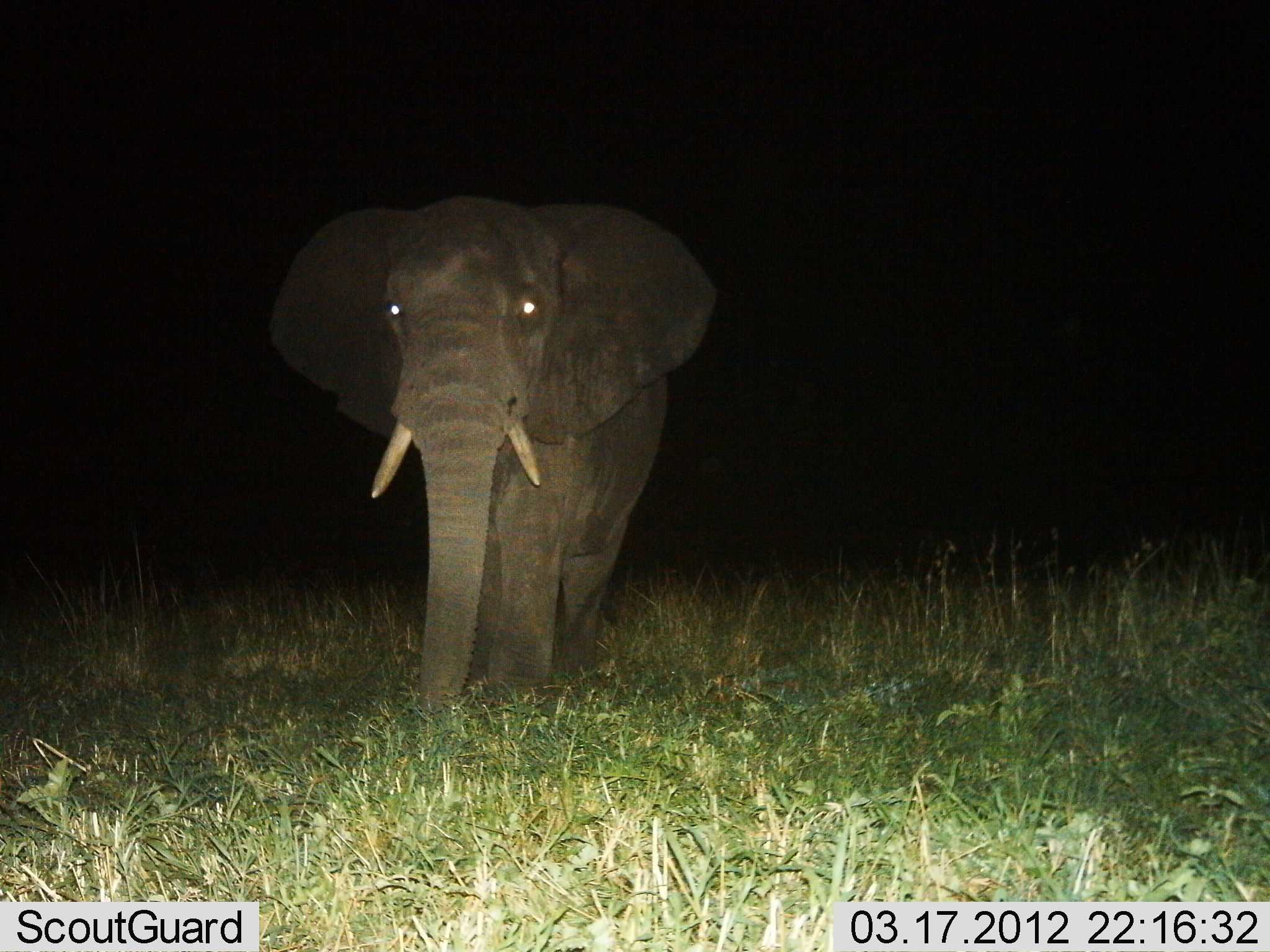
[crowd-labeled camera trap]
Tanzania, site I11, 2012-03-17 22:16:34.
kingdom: Animalia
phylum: Chordata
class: Mammalia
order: Proboscidea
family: Elephantidae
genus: Loxodonta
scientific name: Loxodonta africana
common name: african bush elephant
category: elephant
Elephant (african bush elephant) (Loxodonta africana), count 1. Behavior (volunteer vote fractions): standing 46%, resting 0%, moving 54%, interacting 0%. Young present (vote fraction): 0%. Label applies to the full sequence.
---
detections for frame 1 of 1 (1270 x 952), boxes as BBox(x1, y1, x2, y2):
animal: BBox(261, 191, 724, 725)